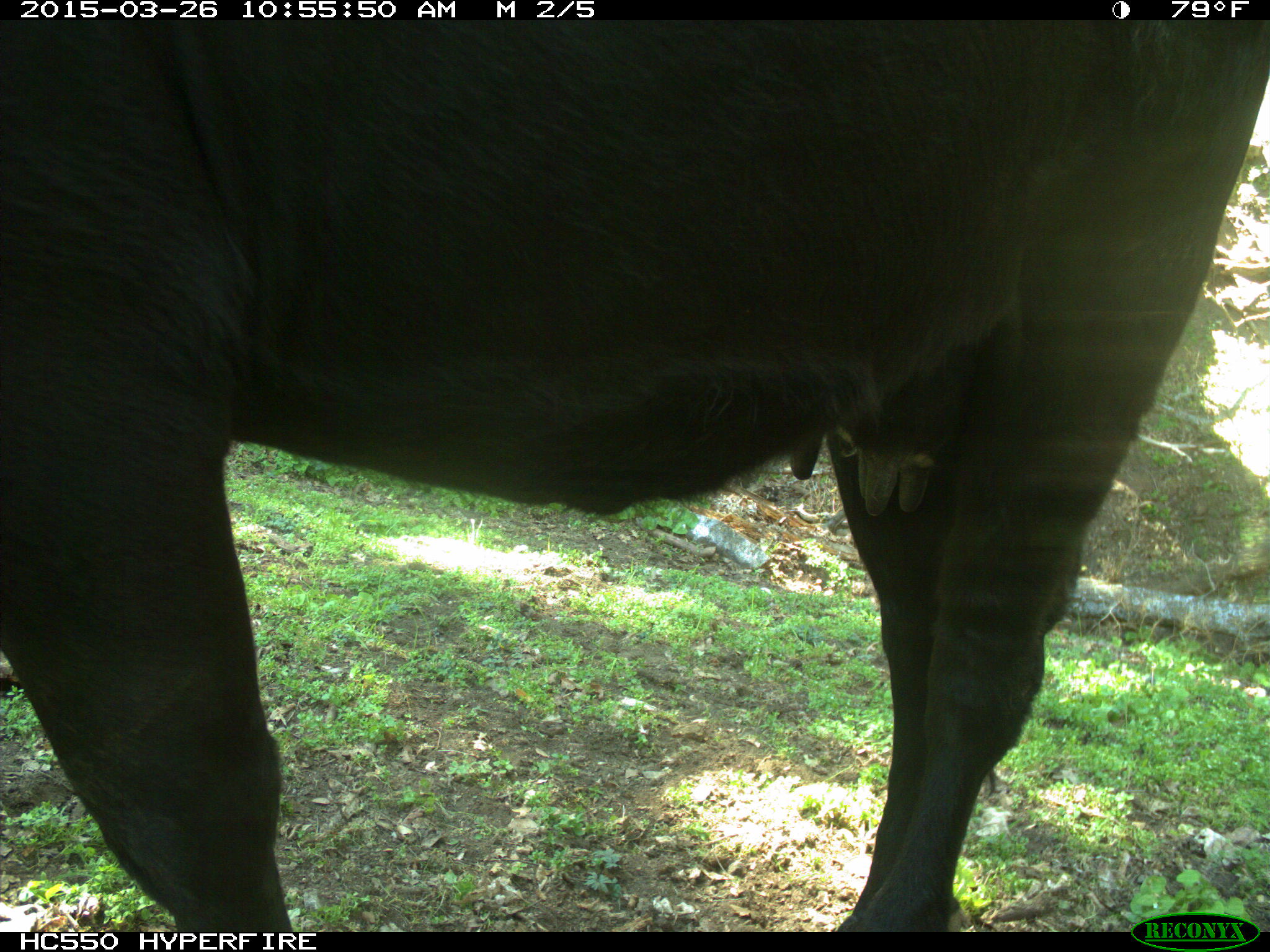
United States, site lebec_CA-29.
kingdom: Animalia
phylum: Chordata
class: Mammalia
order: Artiodactyla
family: Bovidae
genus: Bos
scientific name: Bos taurus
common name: domestic cow